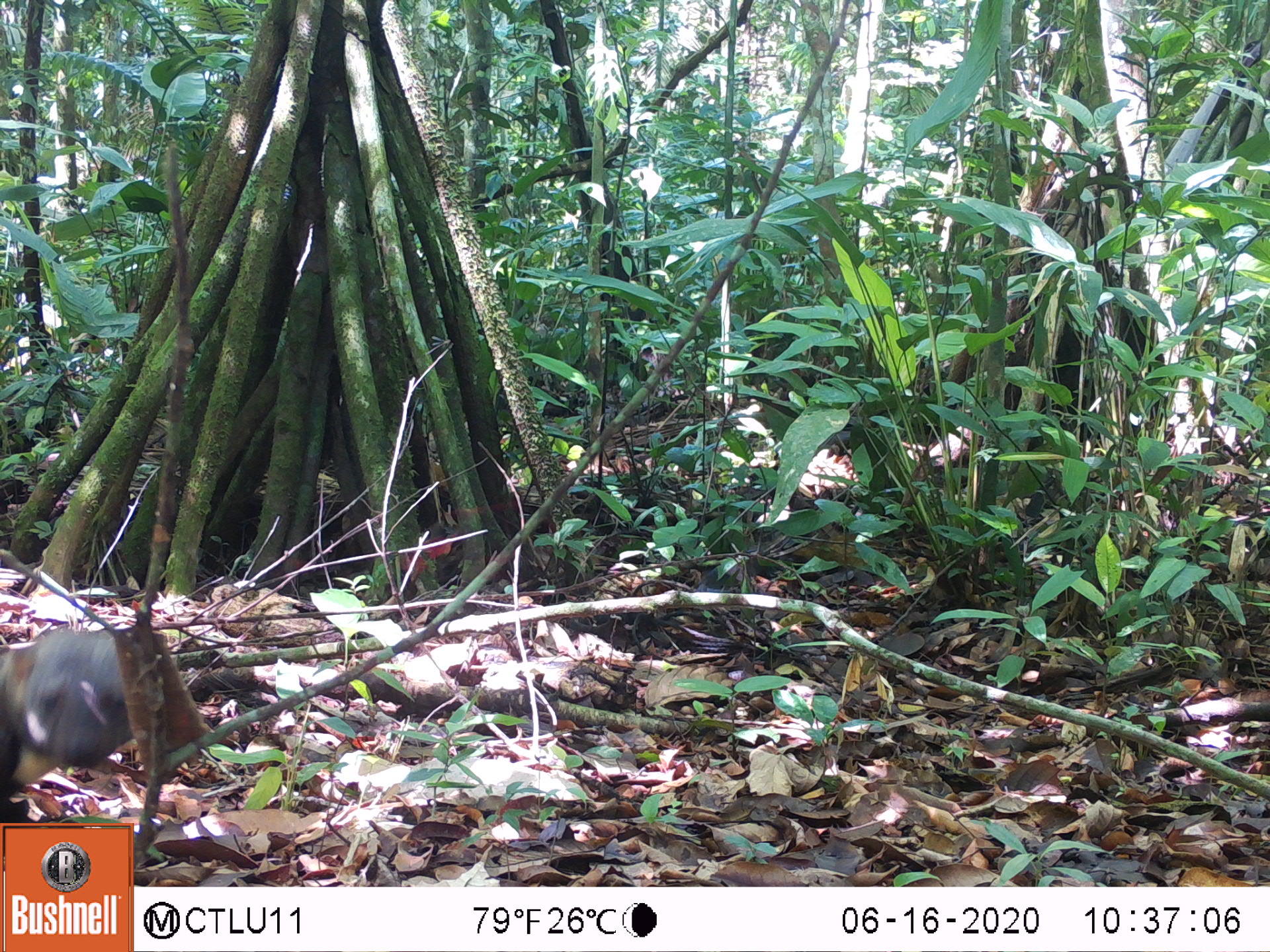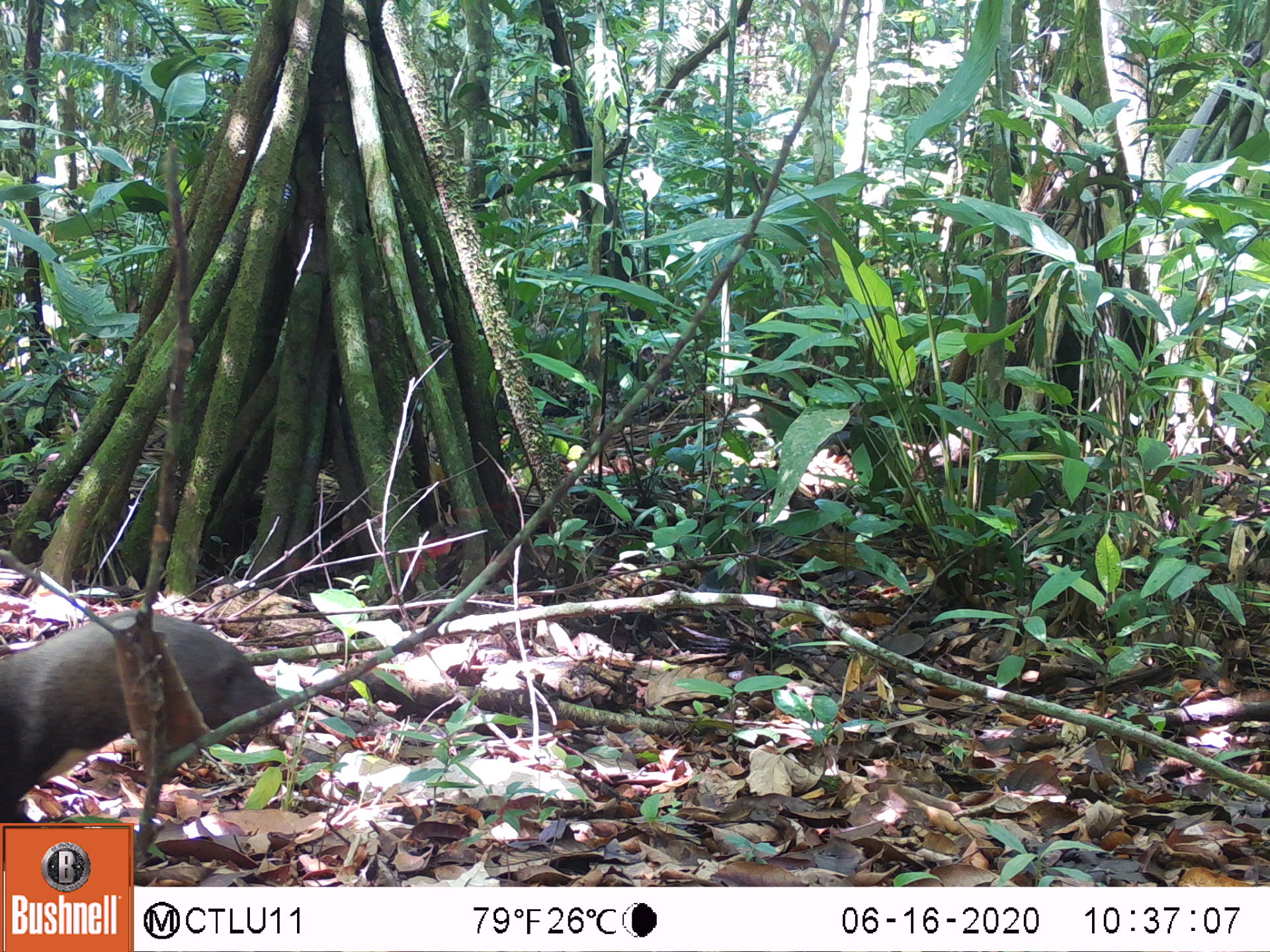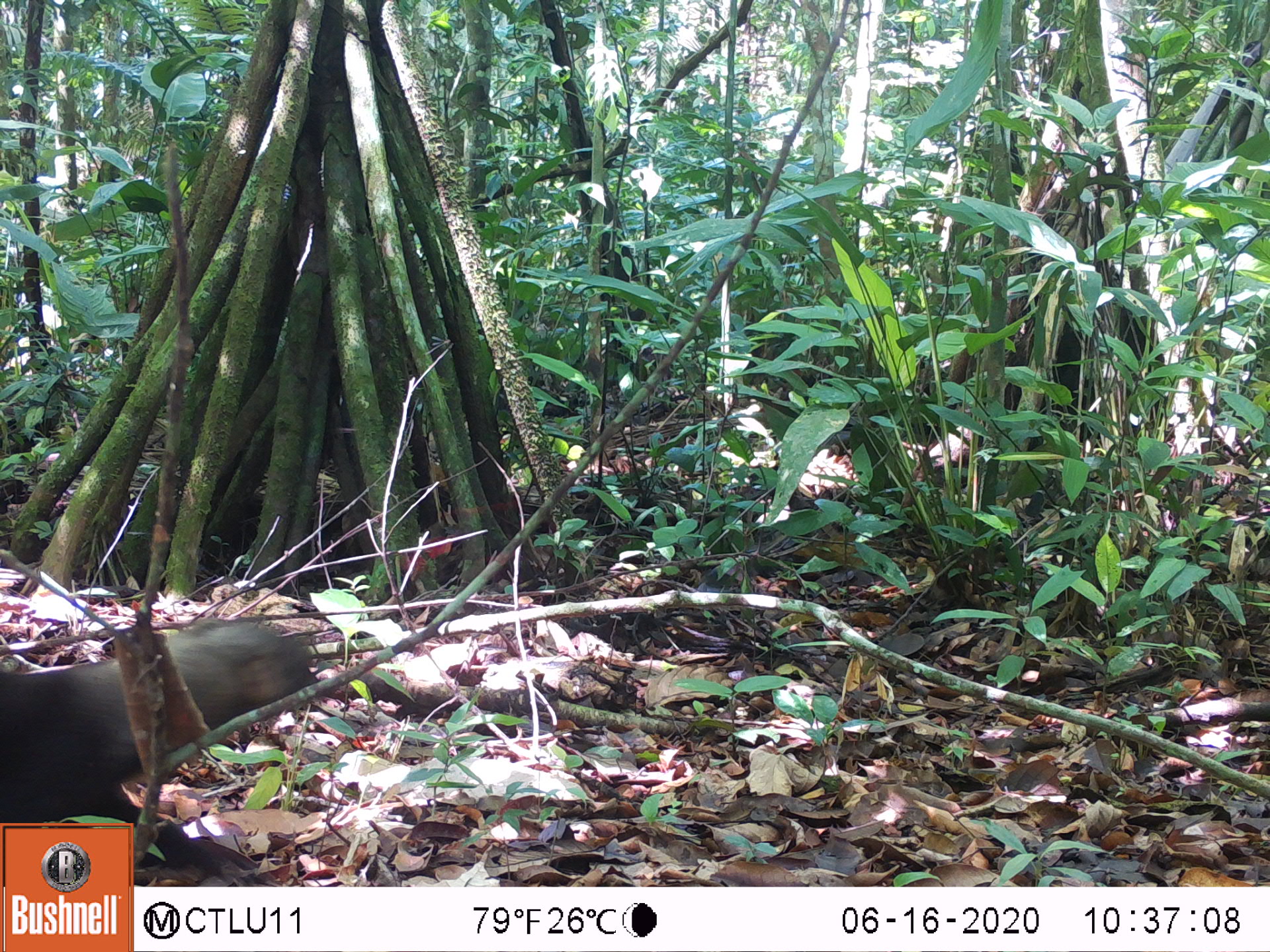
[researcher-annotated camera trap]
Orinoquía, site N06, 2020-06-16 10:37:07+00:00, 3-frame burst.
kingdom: Animalia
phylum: Chordata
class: Mammalia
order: Carnivora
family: Mustelidae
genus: Eira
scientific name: Eira barbara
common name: tayra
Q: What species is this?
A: Tayra (Eira barbara).